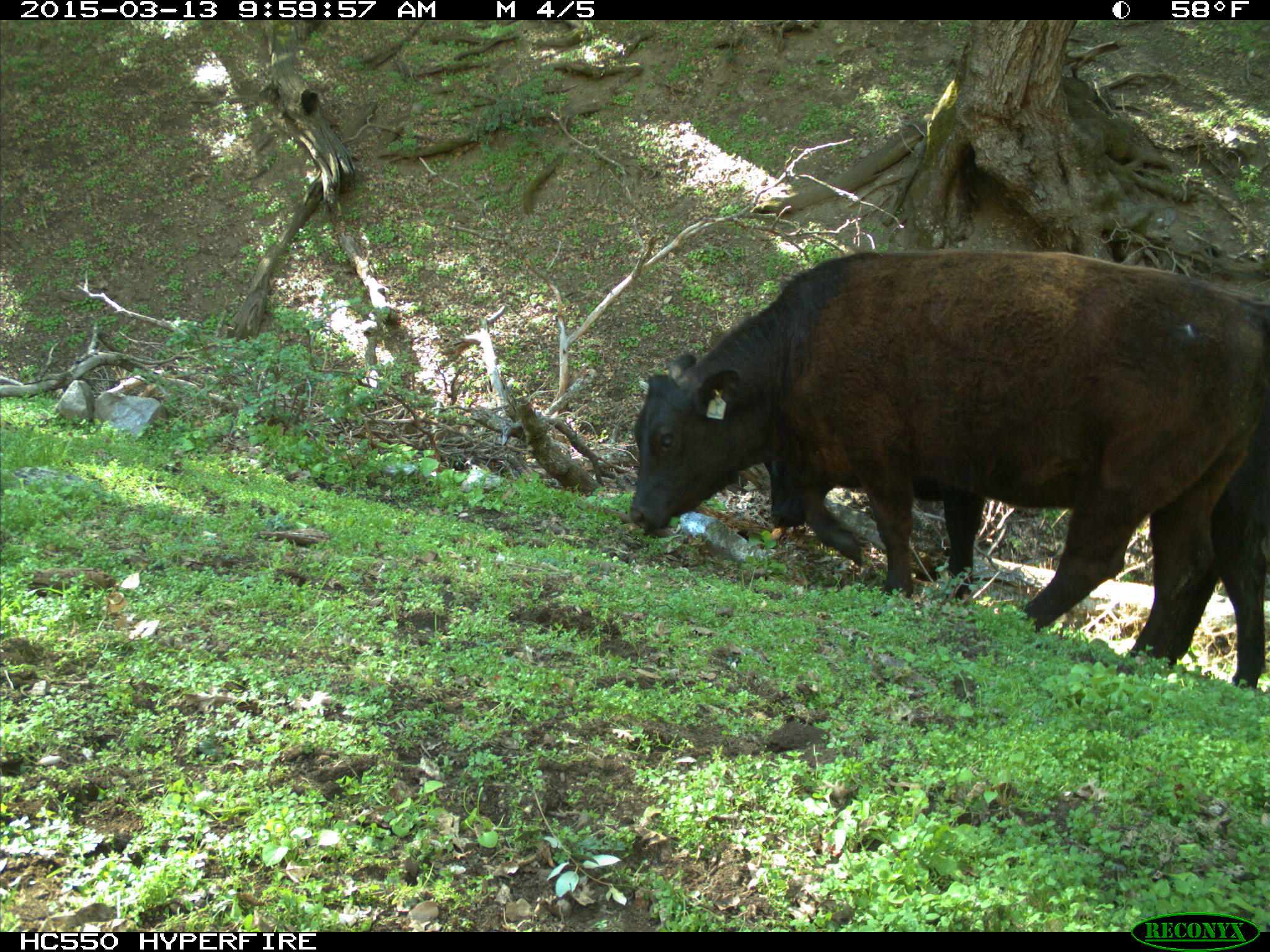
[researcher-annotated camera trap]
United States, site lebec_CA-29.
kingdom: Animalia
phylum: Chordata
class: Mammalia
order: Artiodactyla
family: Bovidae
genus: Bos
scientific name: Bos taurus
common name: domestic cow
Bos taurus (domestic cow).